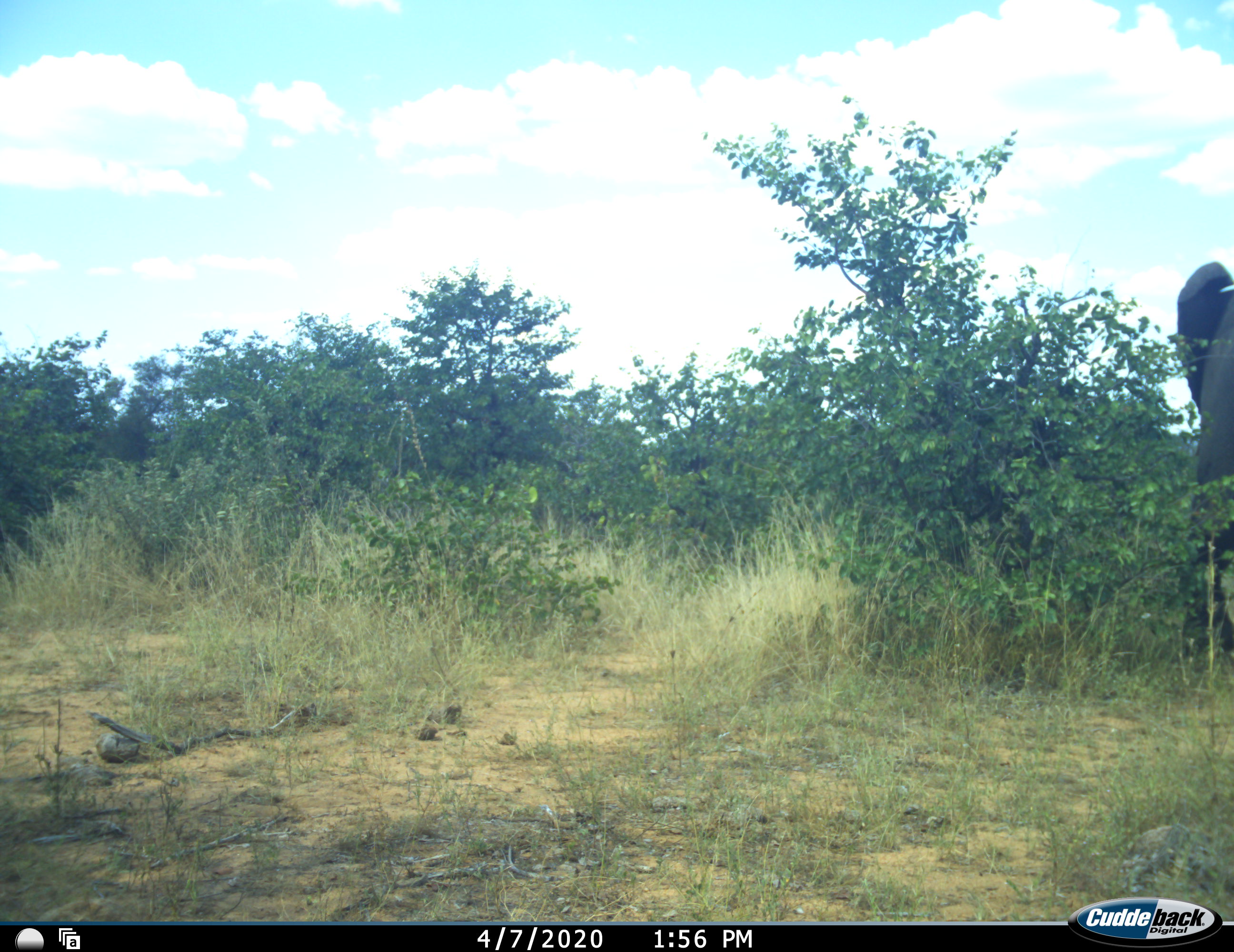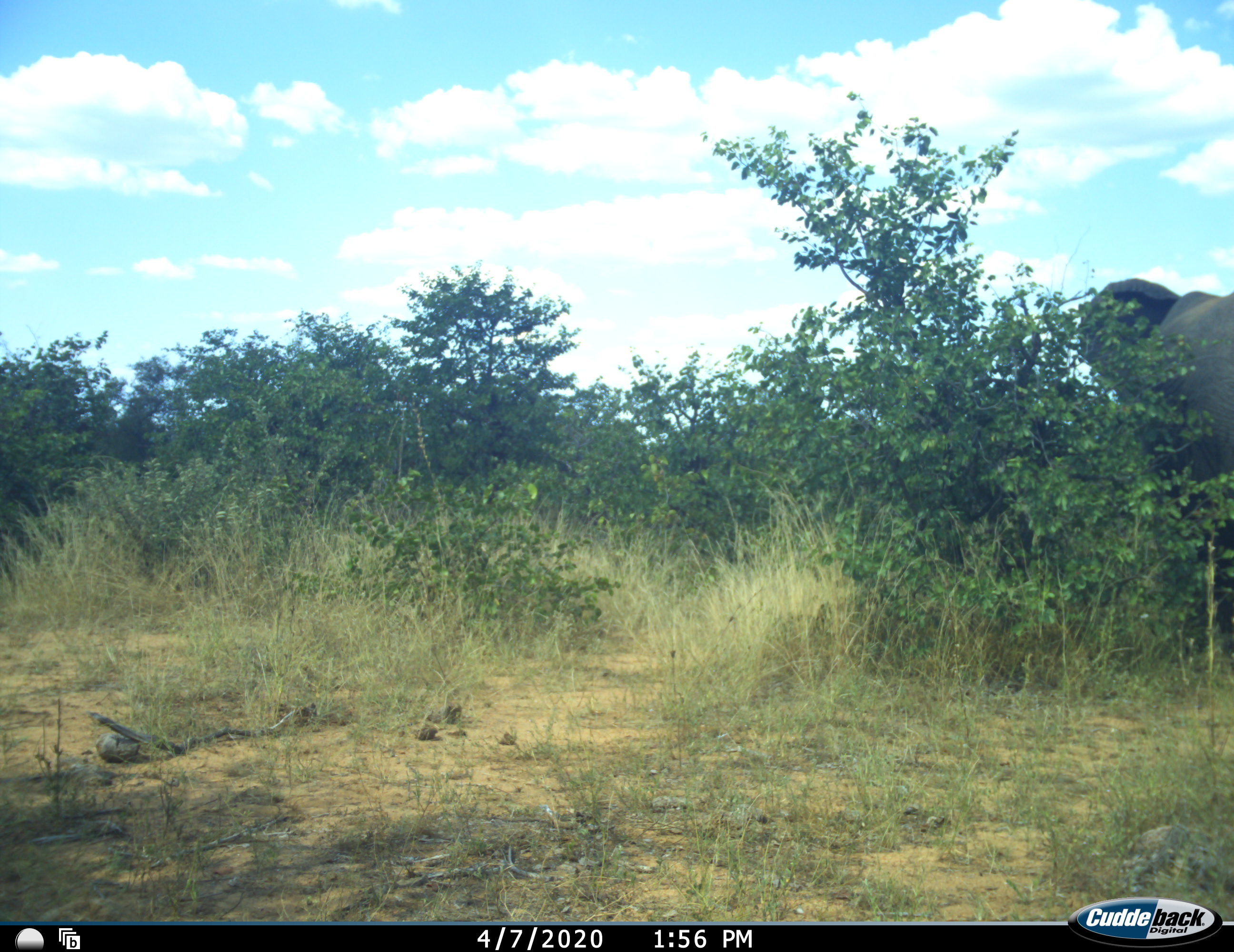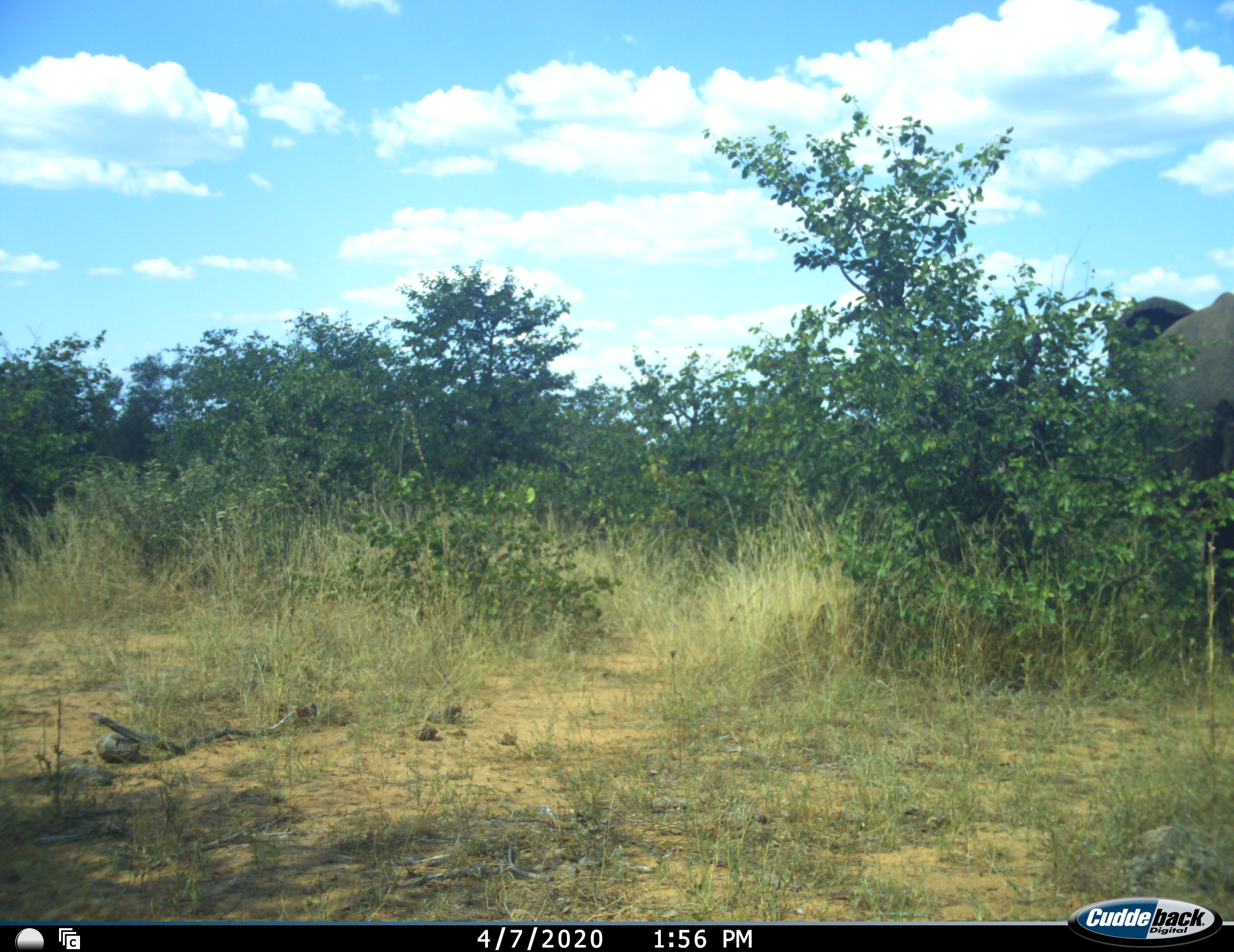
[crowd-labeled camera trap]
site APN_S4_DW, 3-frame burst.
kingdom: Animalia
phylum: Chordata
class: Mammalia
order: Proboscidea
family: Elephantidae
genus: Loxodonta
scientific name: Loxodonta africana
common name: african bush elephant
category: elephant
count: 1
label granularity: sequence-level